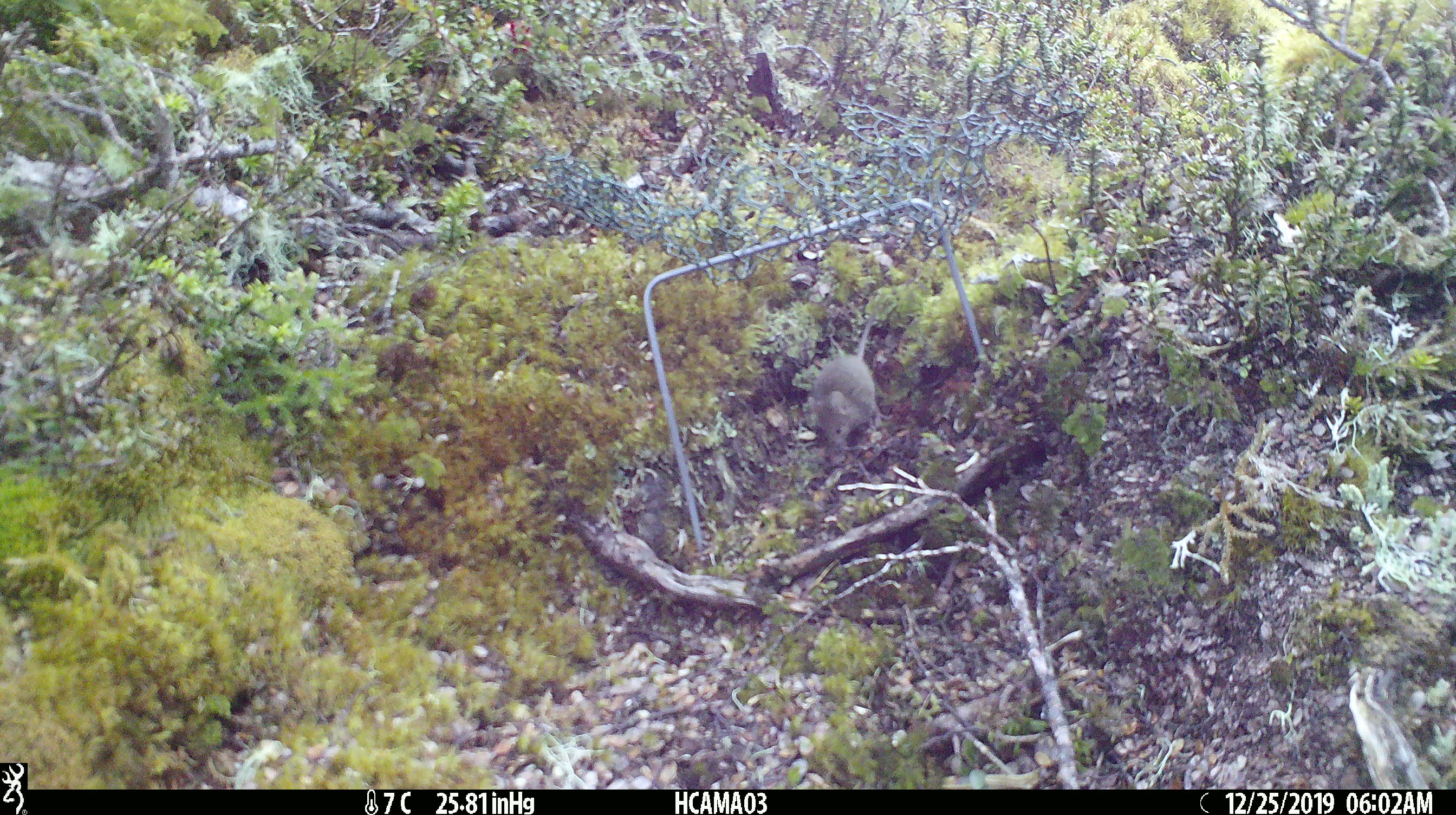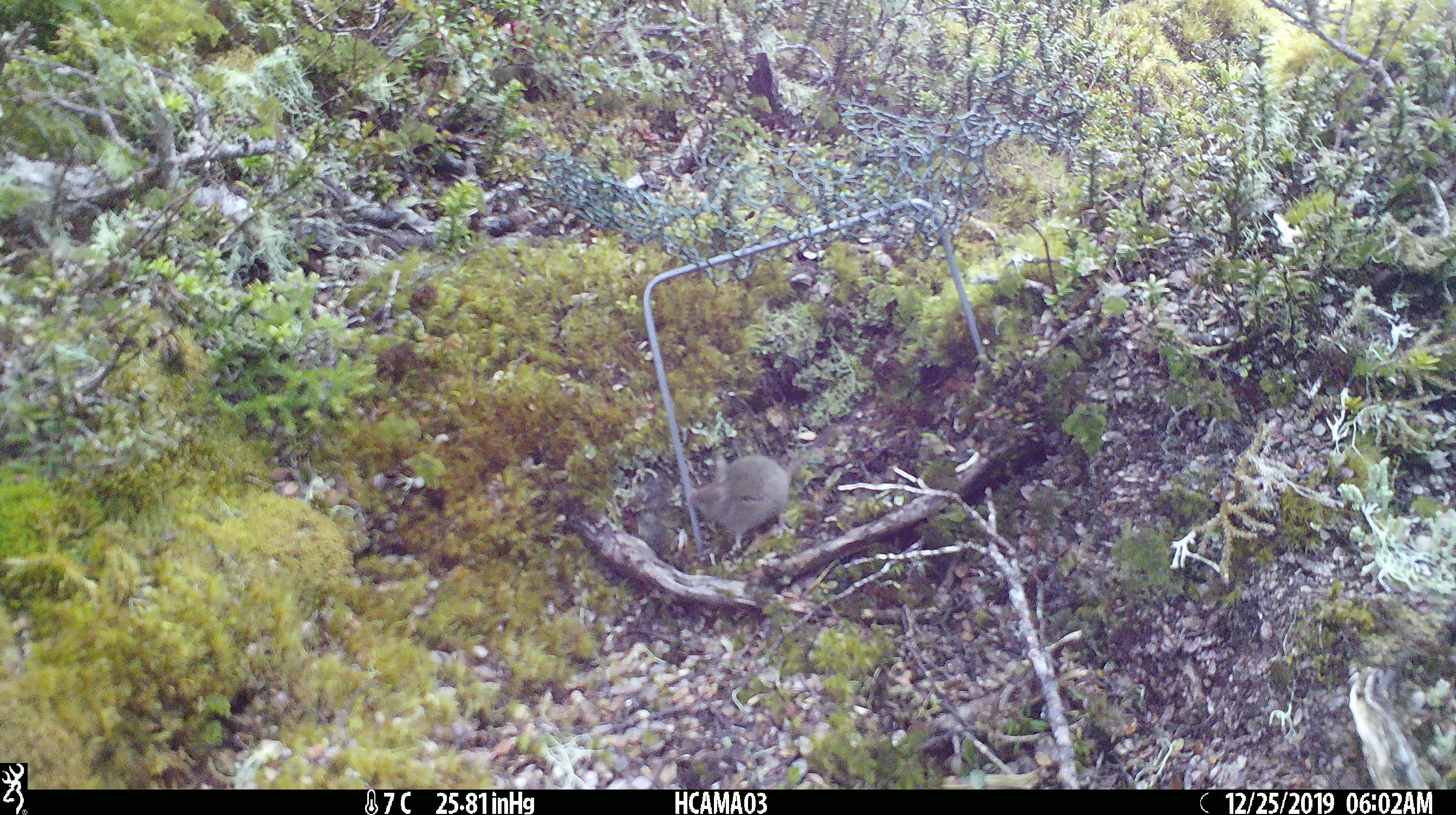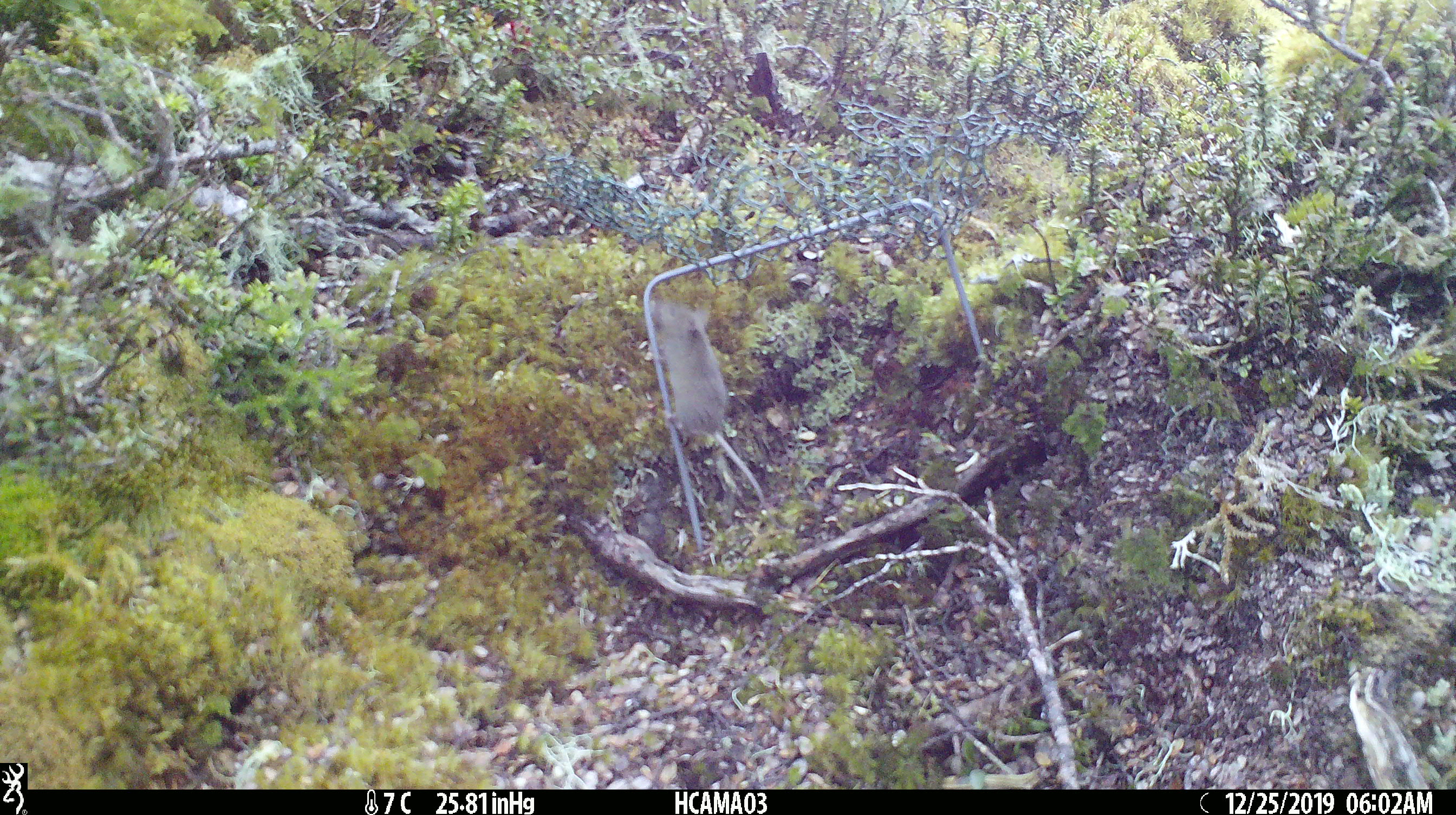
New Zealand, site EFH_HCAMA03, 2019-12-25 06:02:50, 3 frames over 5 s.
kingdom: Animalia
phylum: Chordata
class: Mammalia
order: Rodentia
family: Muridae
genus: Mus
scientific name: Mus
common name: mouse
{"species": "mouse (Mus)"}